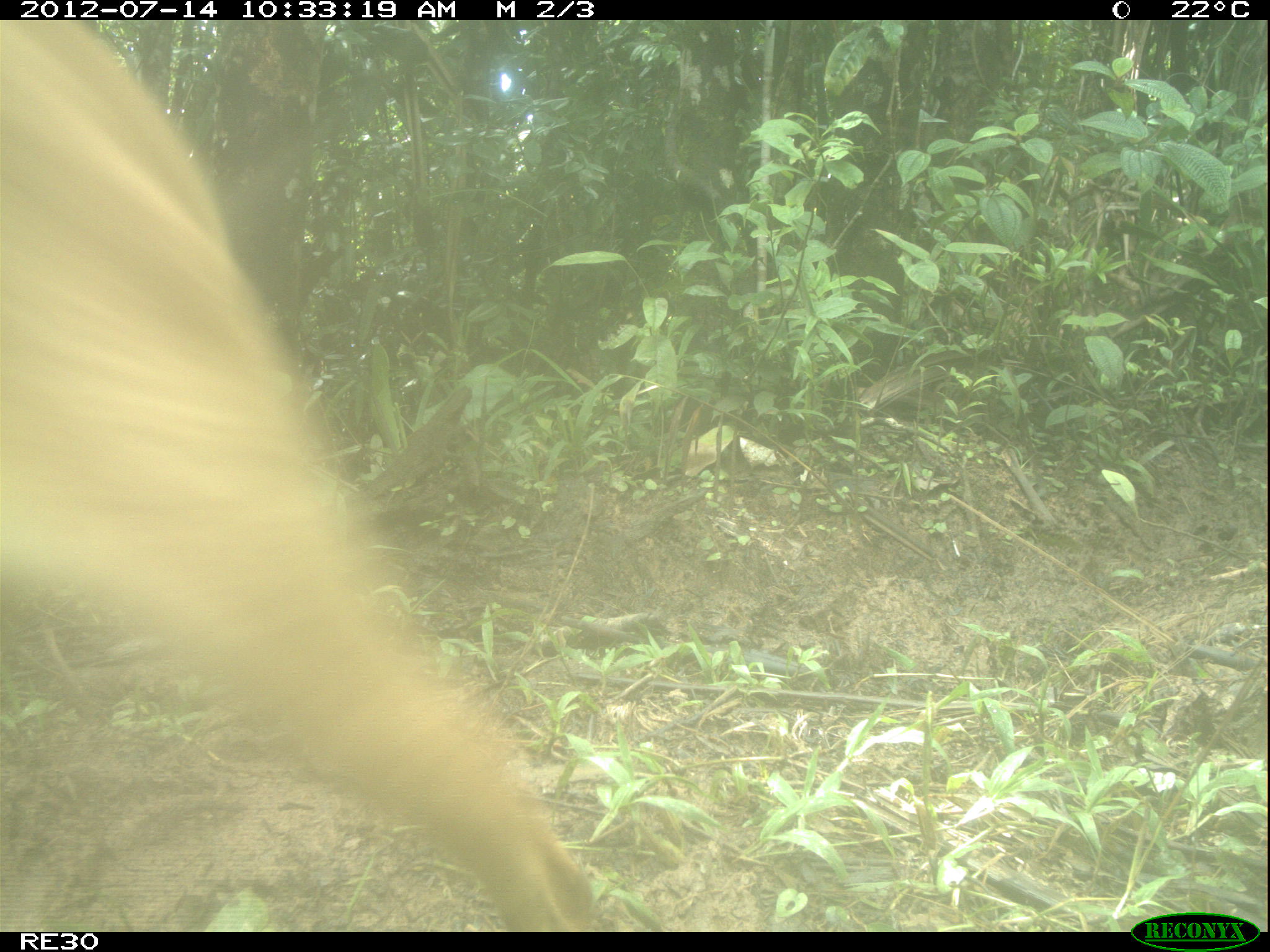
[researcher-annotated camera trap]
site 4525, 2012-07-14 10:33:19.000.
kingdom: Animalia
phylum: Chordata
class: Mammalia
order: Carnivora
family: Canidae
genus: Canis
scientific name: Canis familiaris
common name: domestic dog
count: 1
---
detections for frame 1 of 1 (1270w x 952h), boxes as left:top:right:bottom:
canis familiaris: 0:16:600:932